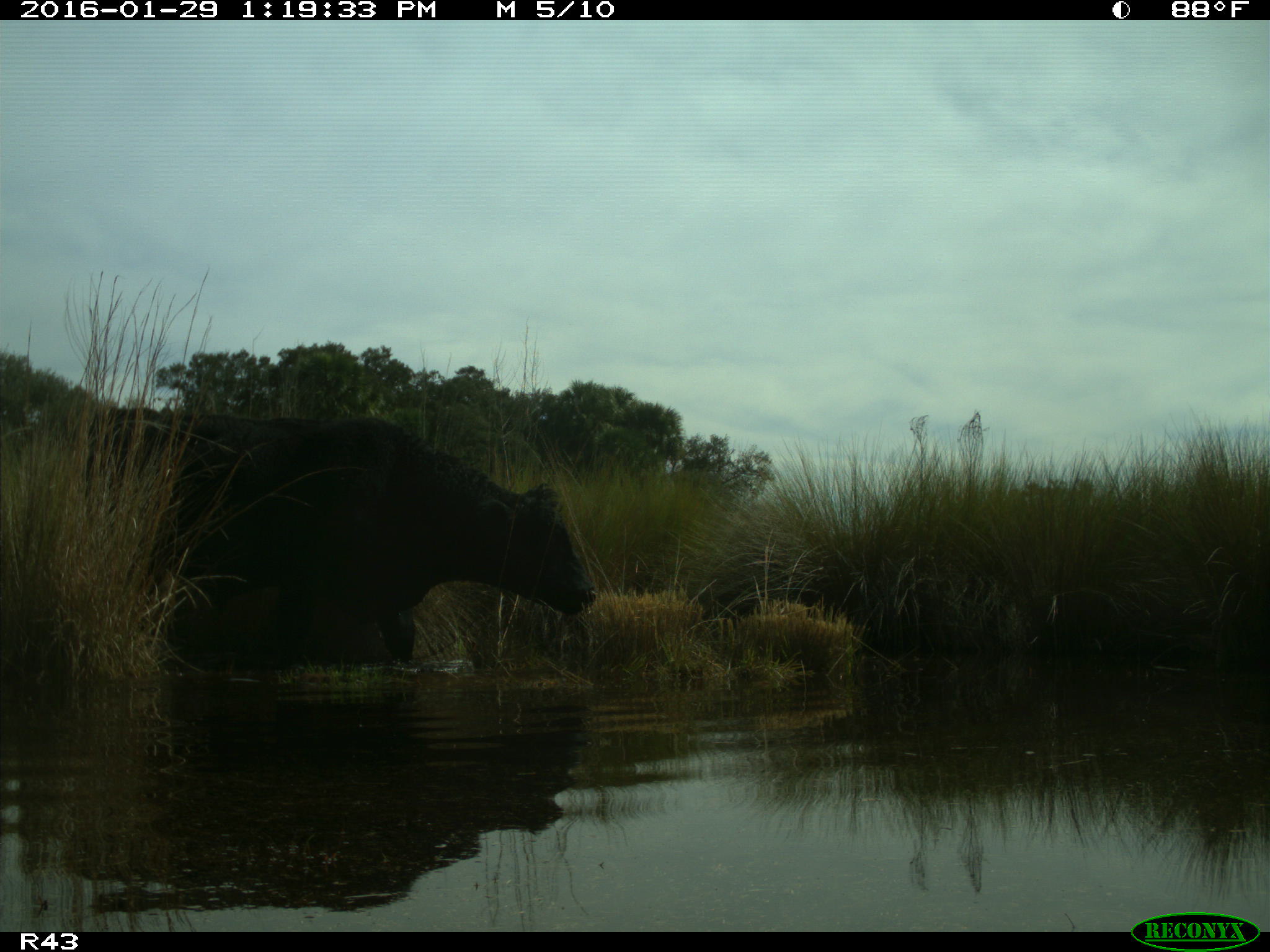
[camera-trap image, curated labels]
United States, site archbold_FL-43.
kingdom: Animalia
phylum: Chordata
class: Mammalia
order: Artiodactyla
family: Bovidae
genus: Bos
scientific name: Bos taurus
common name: domestic cow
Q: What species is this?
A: Bos taurus (domestic cow).